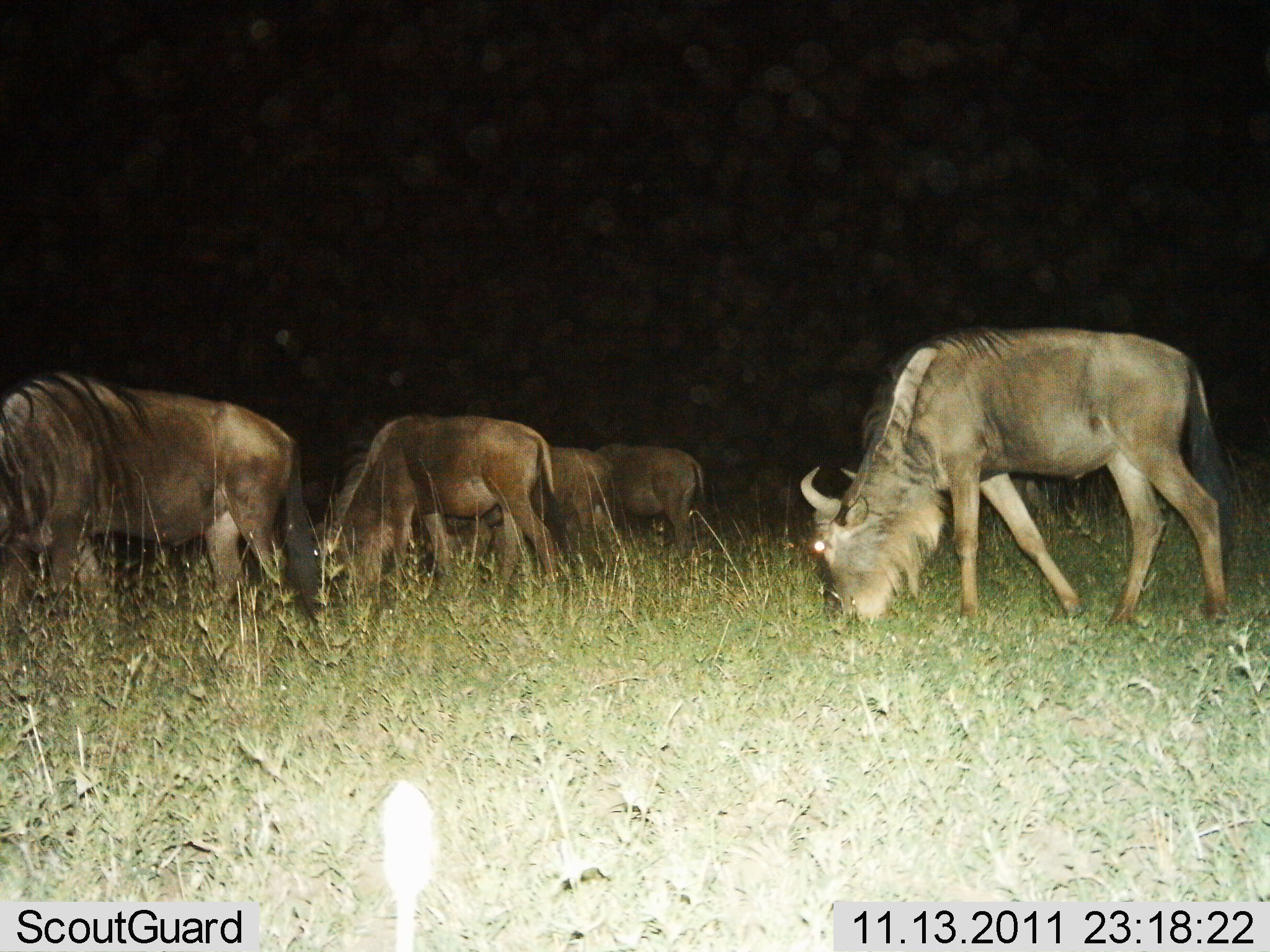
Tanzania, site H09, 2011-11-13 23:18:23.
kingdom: Animalia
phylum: Chordata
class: Mammalia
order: Artiodactyla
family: Bovidae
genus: Connochaetes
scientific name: Connochaetes taurinus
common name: blue wildebeest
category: wildebeest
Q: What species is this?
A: Wildebeest (blue wildebeest) (Connochaetes taurinus).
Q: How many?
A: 5.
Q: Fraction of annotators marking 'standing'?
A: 25%.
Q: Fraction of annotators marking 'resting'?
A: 0%.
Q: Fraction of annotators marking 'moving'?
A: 0%.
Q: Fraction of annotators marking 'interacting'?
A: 0%.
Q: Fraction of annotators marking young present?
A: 0%.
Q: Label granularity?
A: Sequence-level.